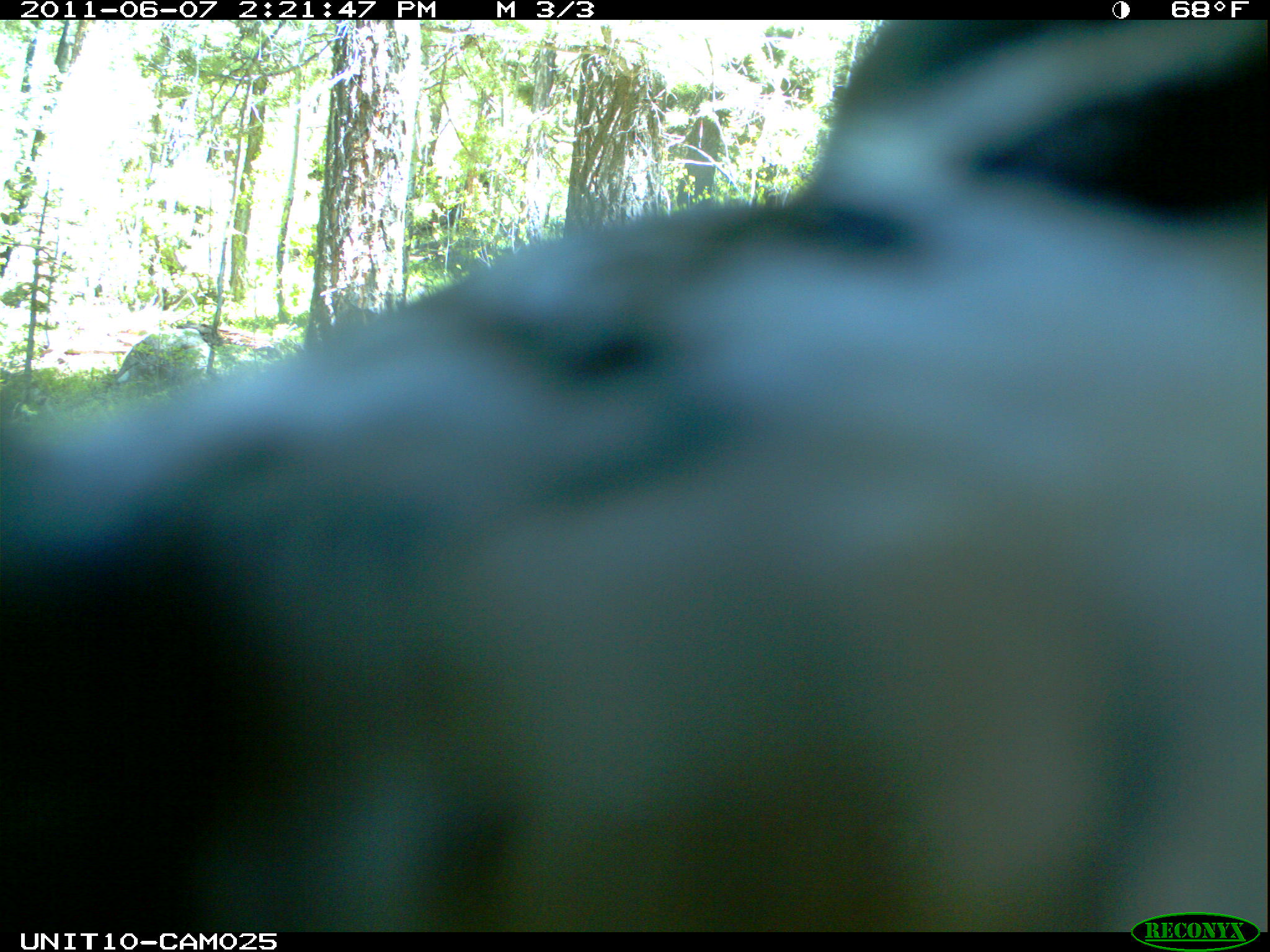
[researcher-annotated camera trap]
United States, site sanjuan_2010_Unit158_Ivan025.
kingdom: Animalia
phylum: Chordata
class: Aves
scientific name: Aves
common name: birds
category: unidentified bird